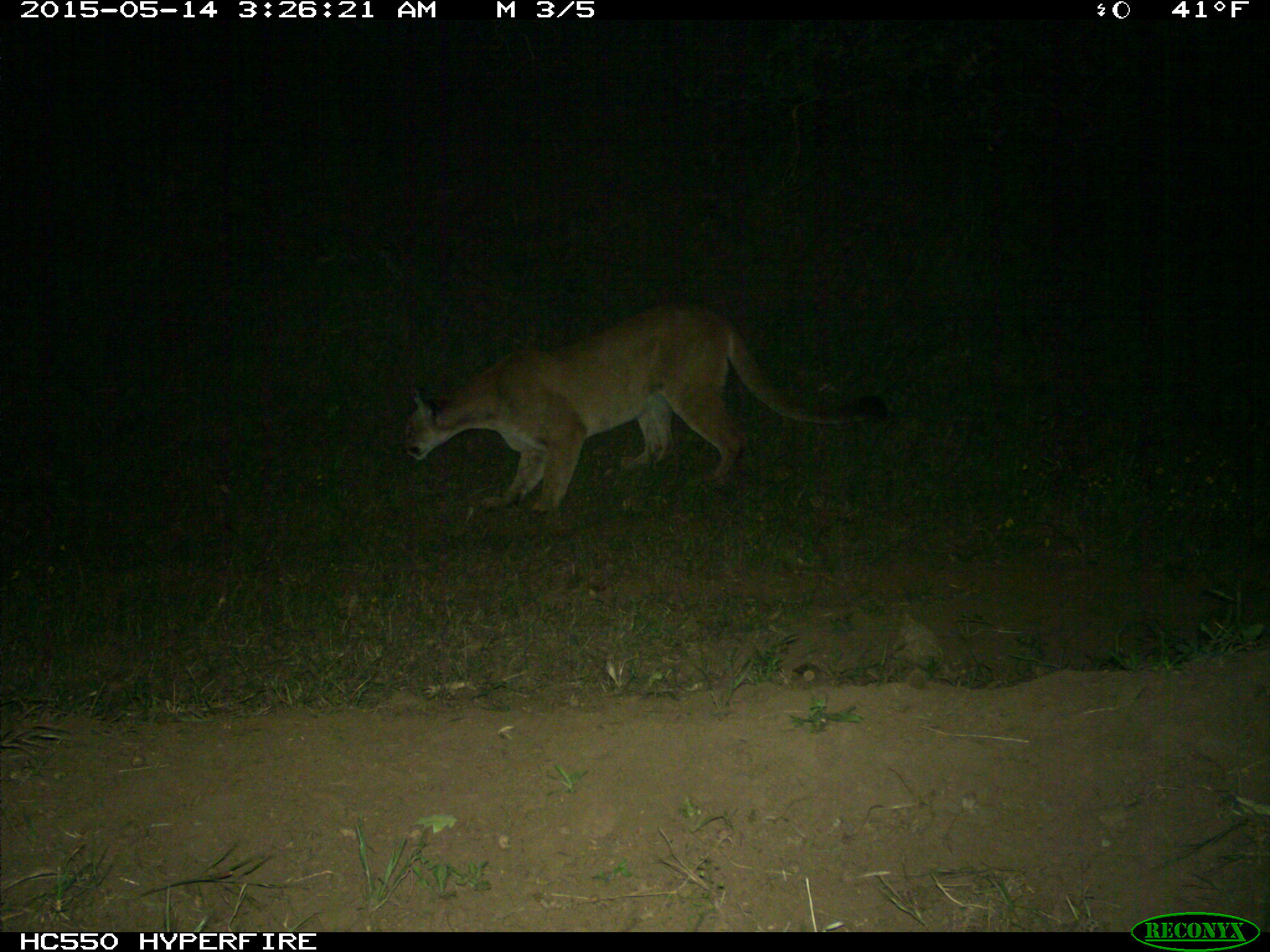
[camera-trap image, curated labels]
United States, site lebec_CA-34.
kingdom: Animalia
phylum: Chordata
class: Mammalia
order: Carnivora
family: Felidae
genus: Puma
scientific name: Puma concolor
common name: mountain lion